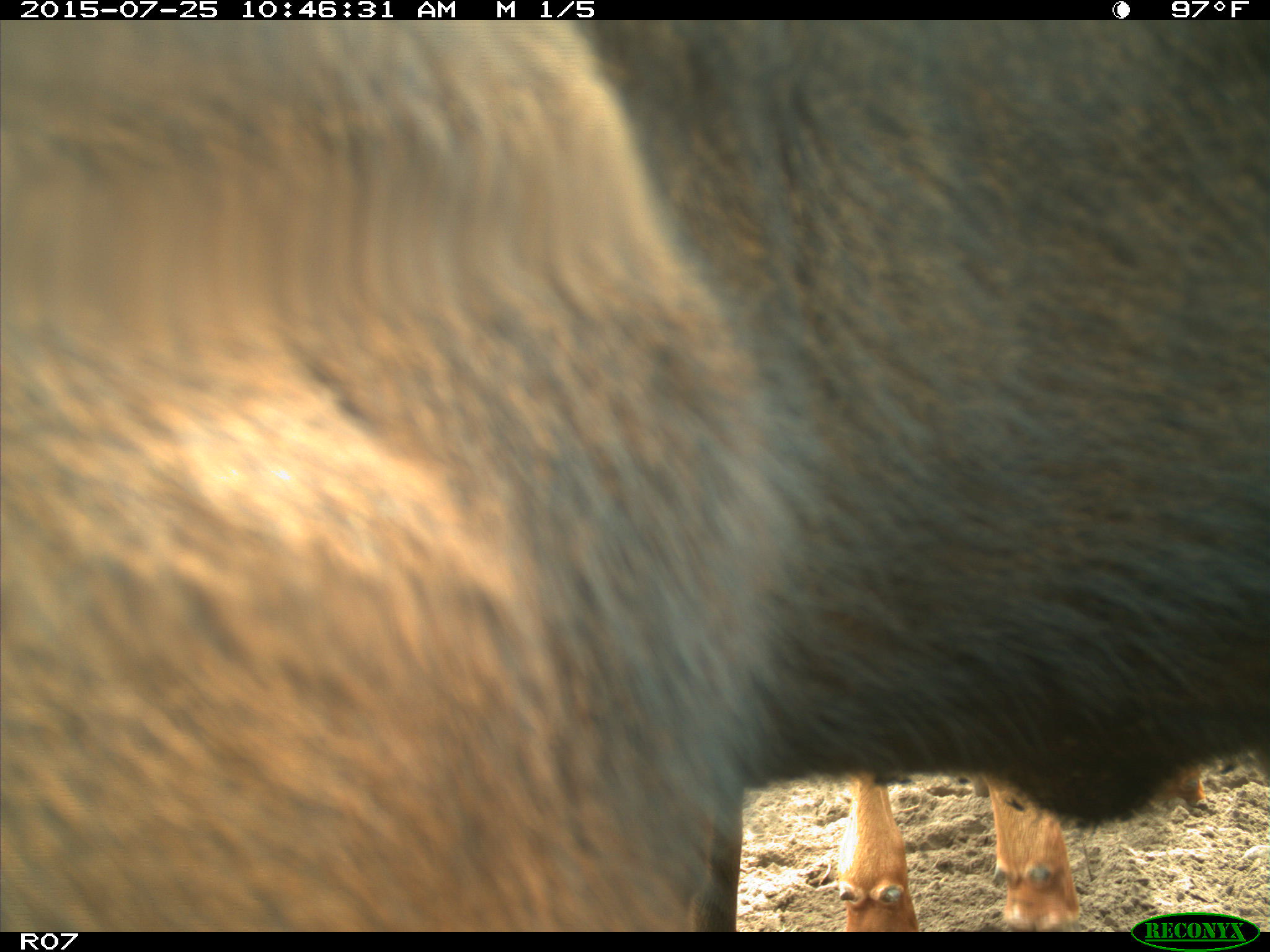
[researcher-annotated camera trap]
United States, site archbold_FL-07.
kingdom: Animalia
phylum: Chordata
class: Mammalia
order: Artiodactyla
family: Bovidae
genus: Bos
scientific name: Bos taurus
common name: domestic cow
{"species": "Bos taurus (domestic cow)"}